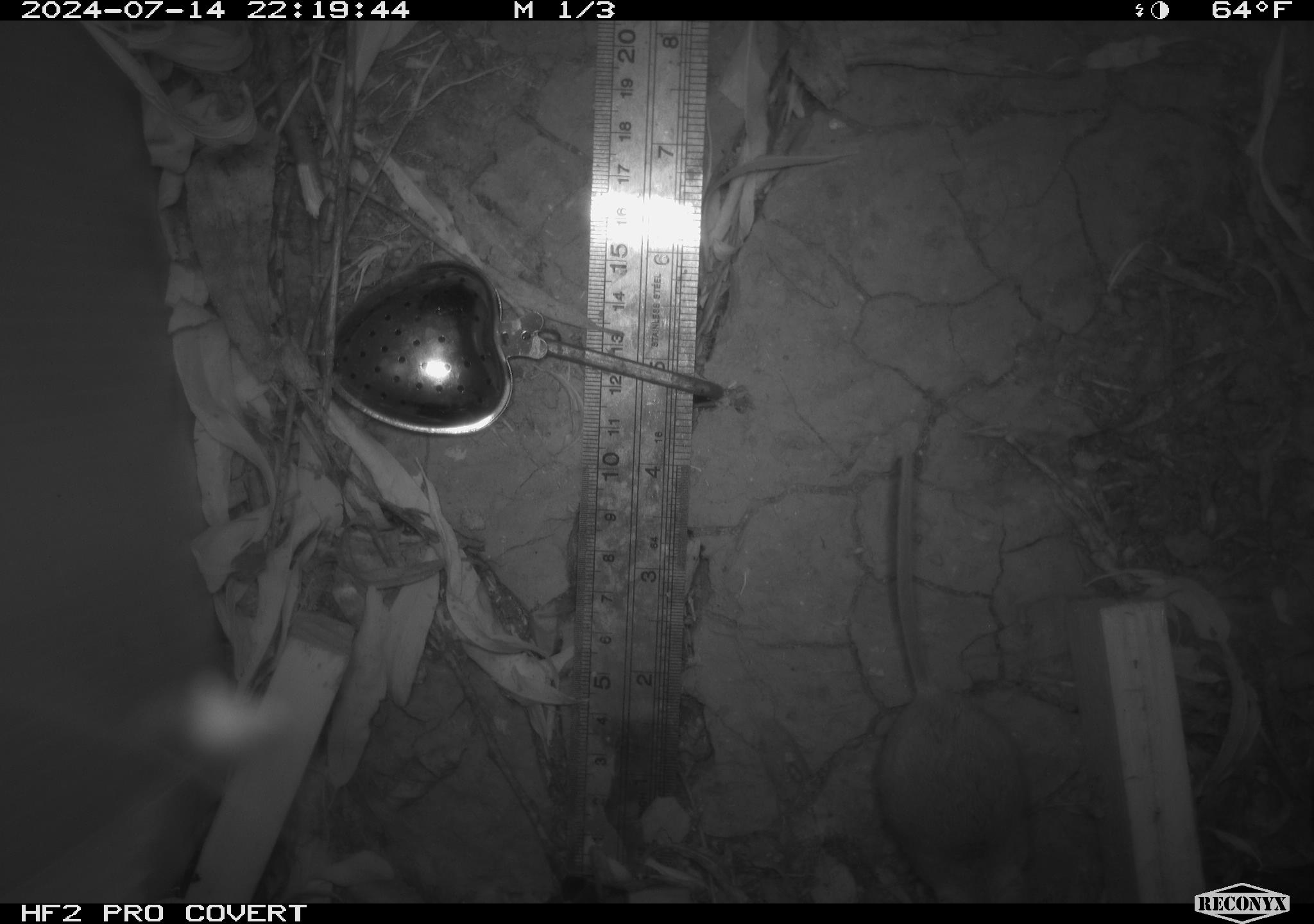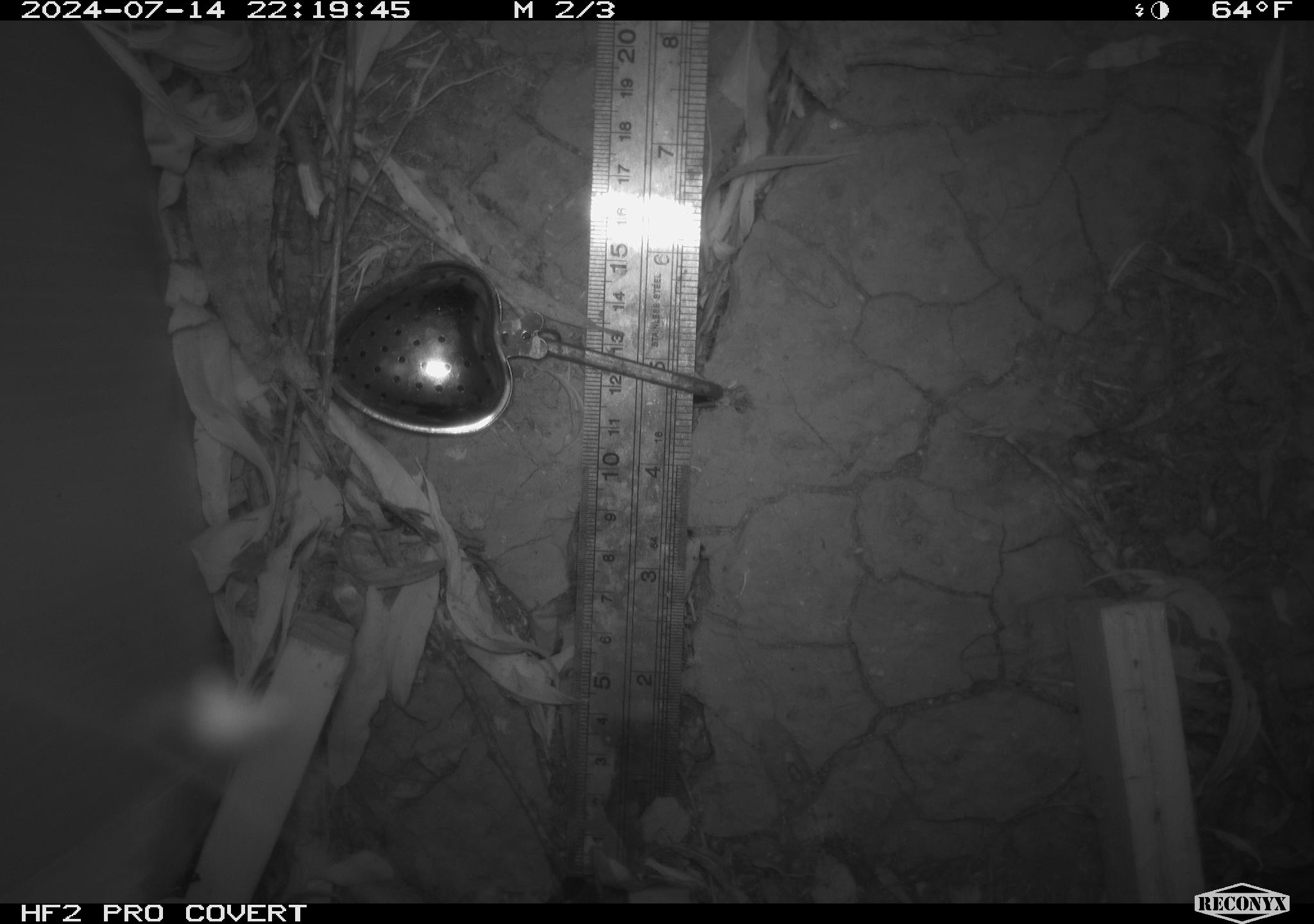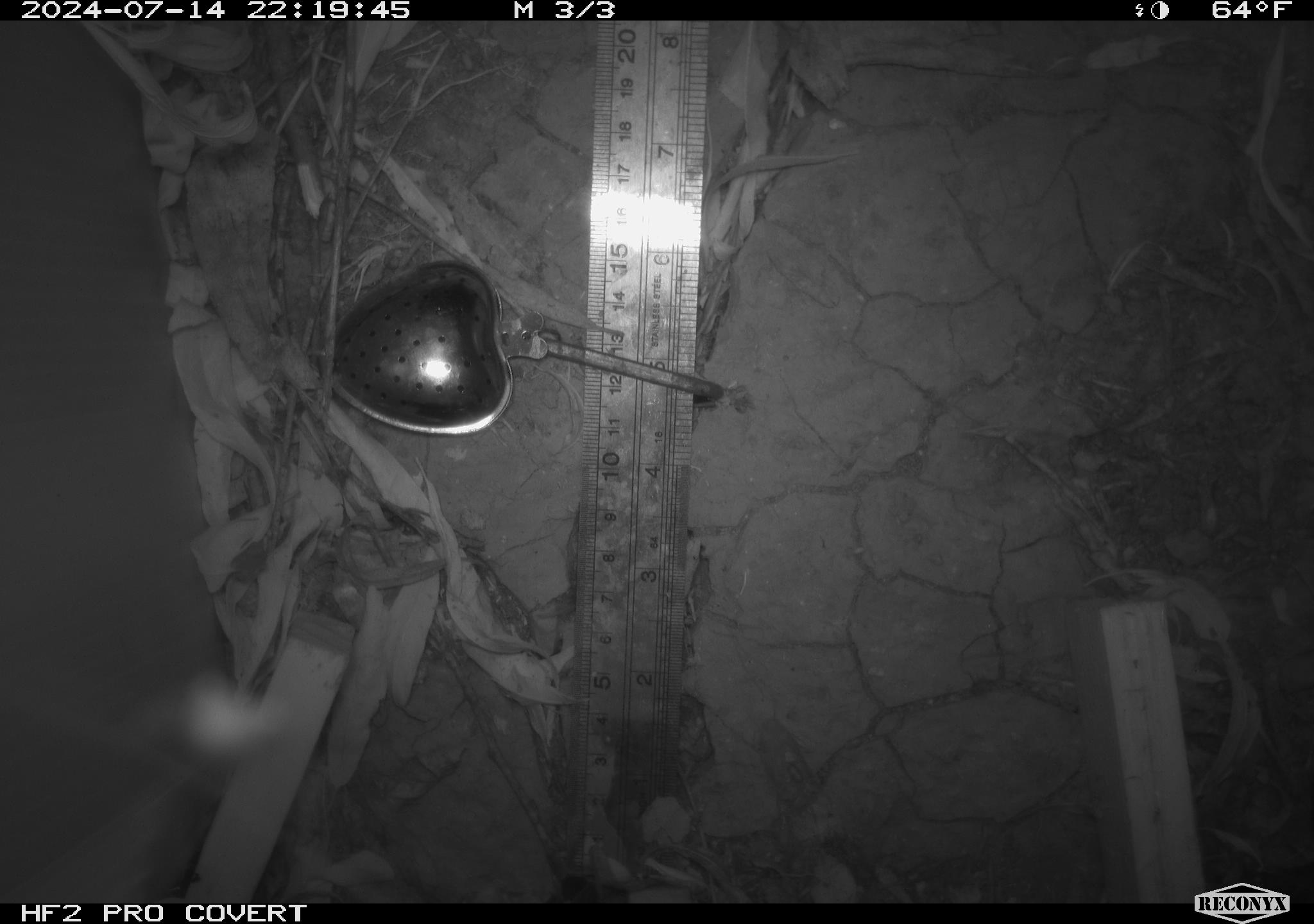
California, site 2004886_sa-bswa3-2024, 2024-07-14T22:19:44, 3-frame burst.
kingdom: Animalia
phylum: Chordata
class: Mammalia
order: Rodentia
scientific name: Rodentia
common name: mouse species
Mouse species (Rodentia).